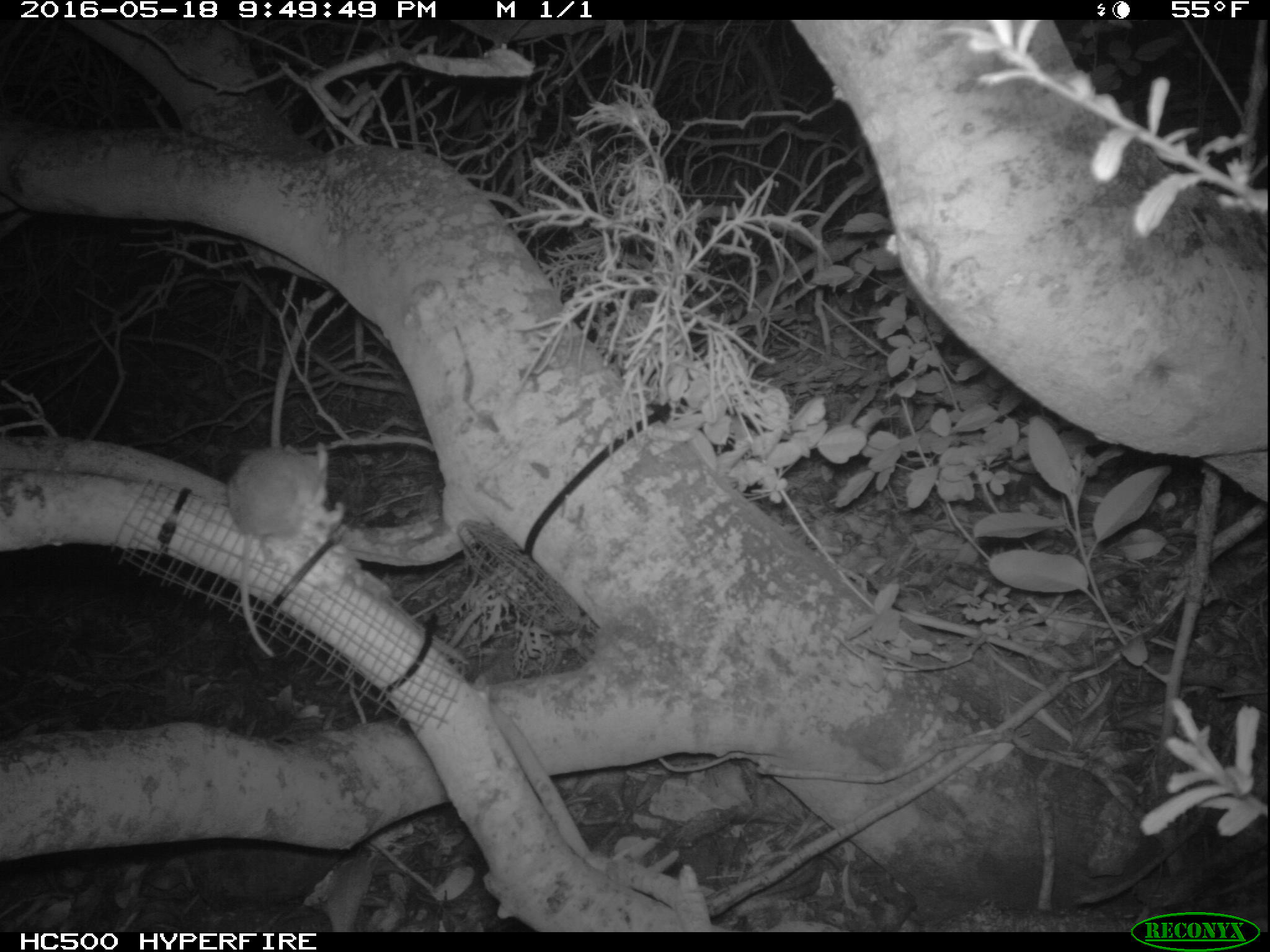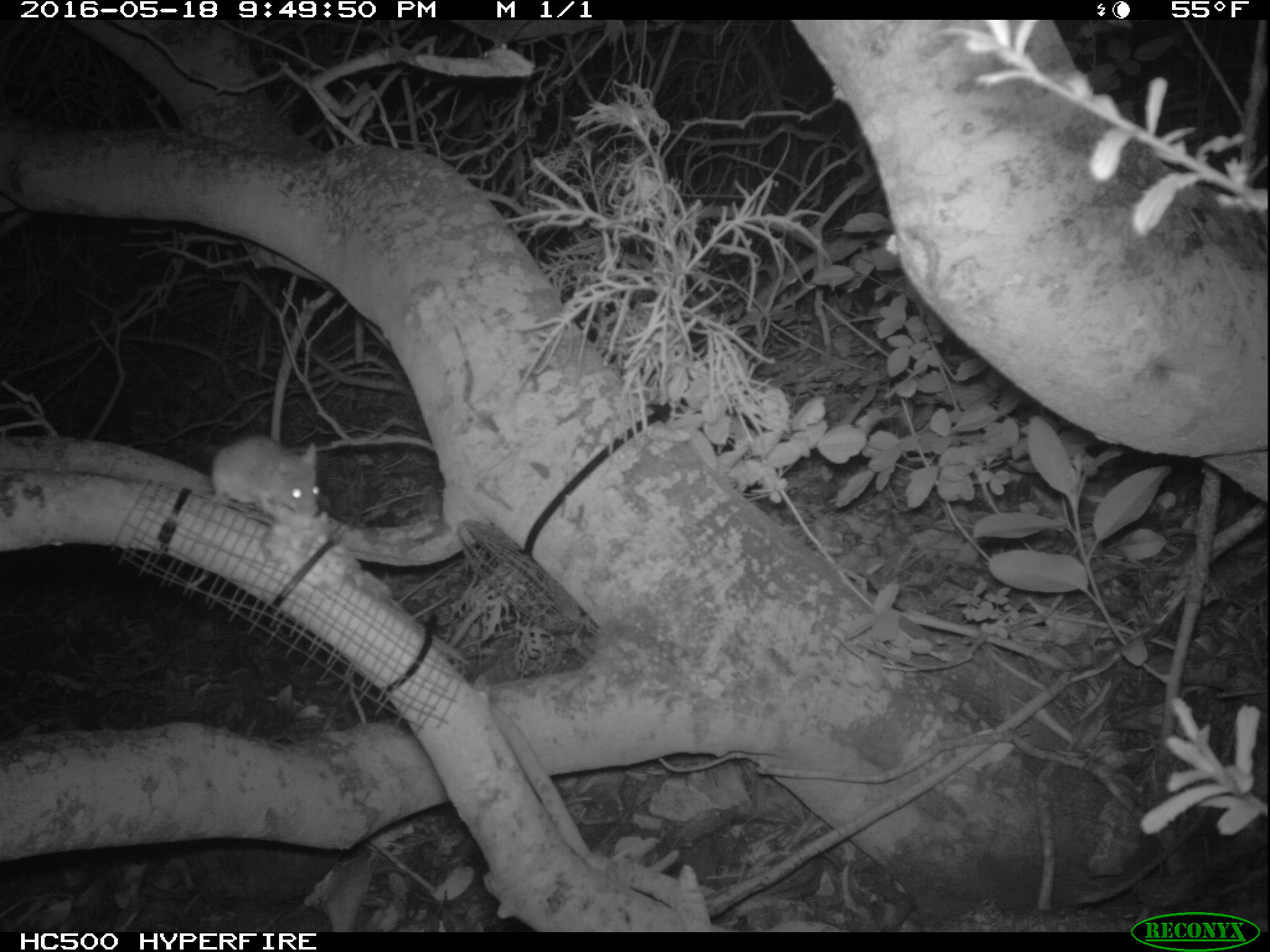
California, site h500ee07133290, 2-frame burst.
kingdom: Animalia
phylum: Chordata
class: Mammalia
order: Rodentia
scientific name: Rodentia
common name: rodent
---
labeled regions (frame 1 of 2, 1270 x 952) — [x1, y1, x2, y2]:
rodent: [226, 442, 344, 657]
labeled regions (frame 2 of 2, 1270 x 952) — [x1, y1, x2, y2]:
rodent: [210, 433, 321, 523]